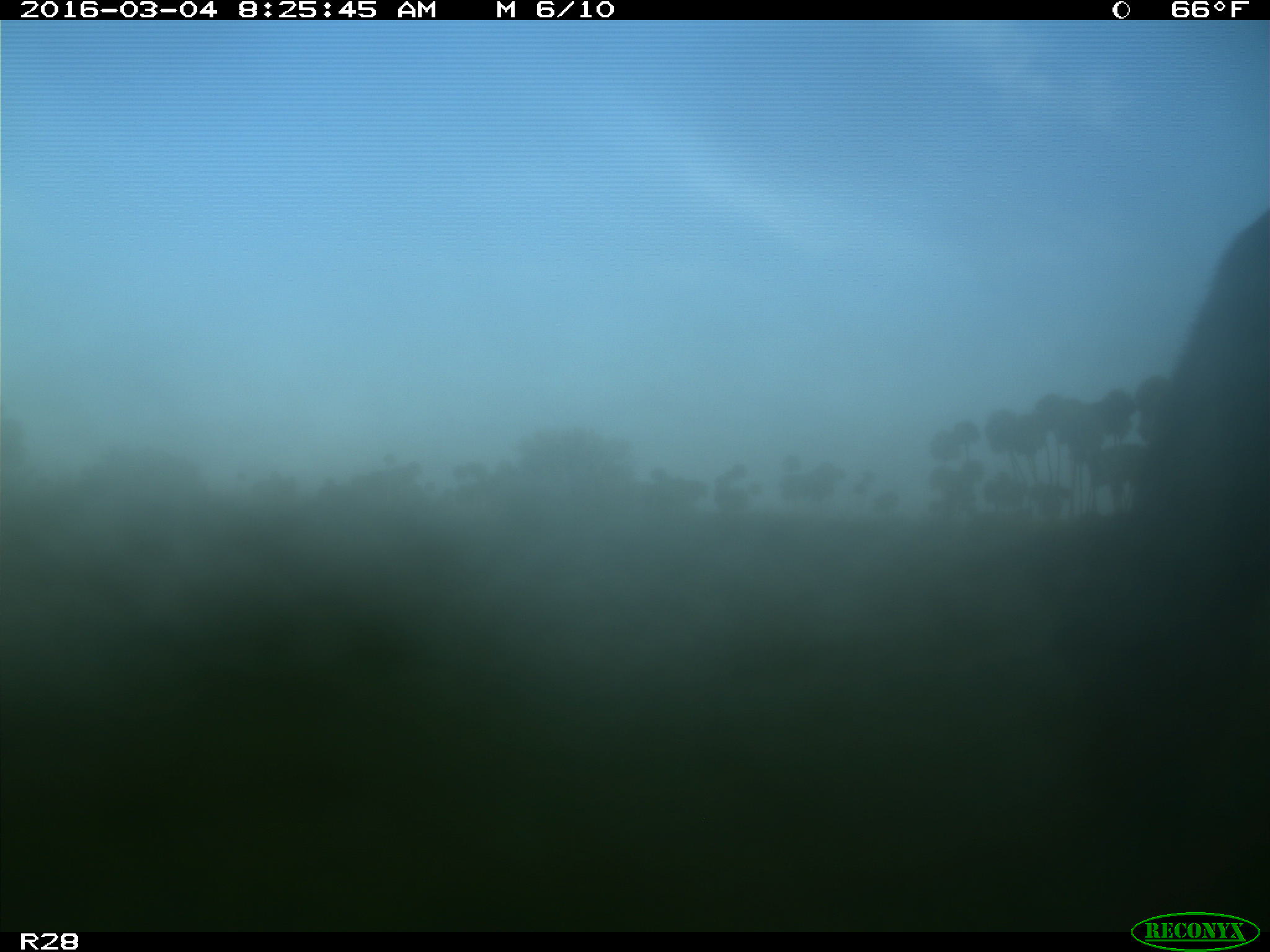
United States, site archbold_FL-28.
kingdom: Animalia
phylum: Chordata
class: Mammalia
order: Artiodactyla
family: Bovidae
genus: Bos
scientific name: Bos taurus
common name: domestic cow